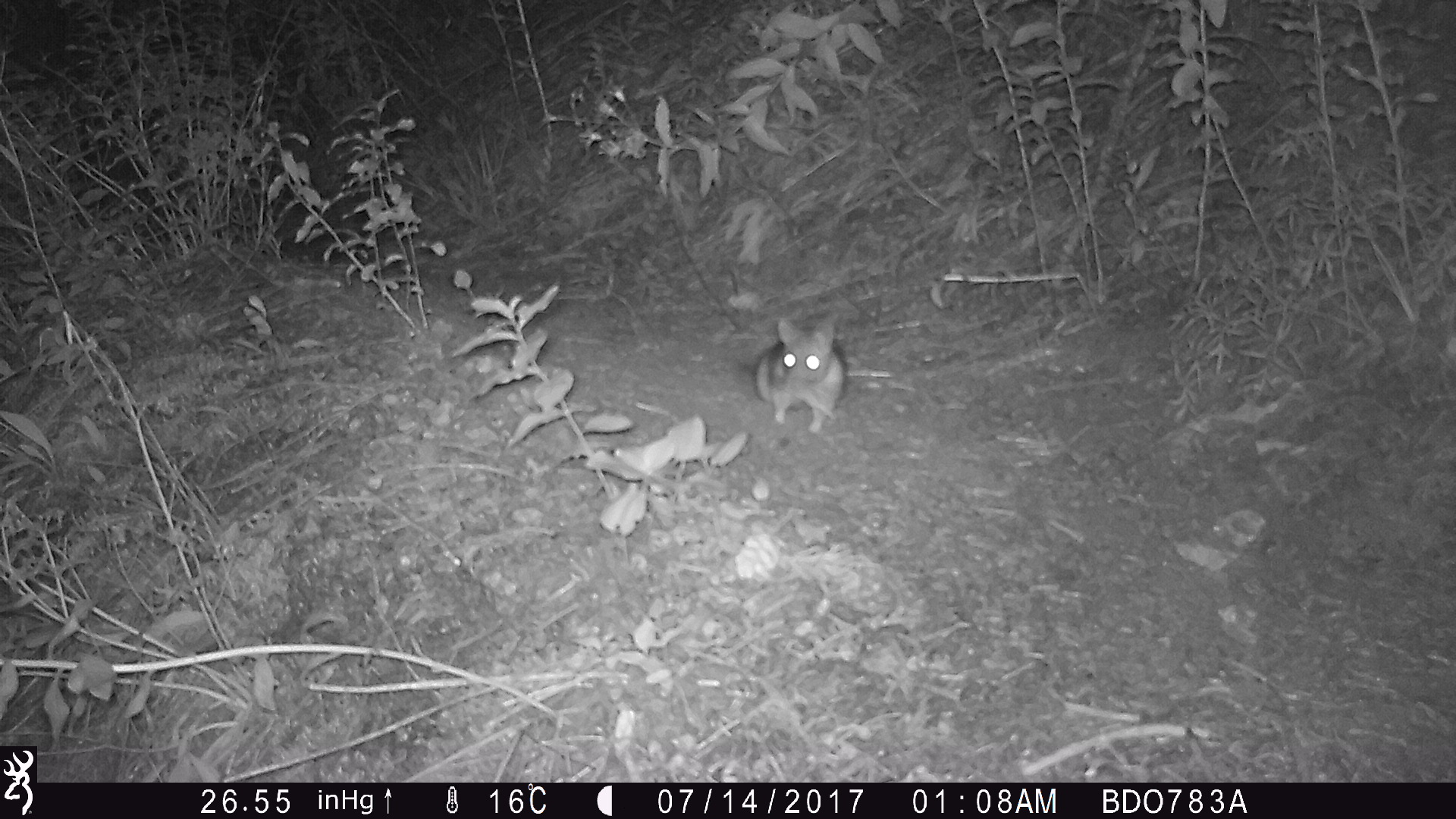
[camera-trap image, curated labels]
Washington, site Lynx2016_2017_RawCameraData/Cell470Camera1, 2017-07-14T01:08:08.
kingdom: Animalia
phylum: Chordata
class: Mammalia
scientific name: Mammalia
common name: small mammal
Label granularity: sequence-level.